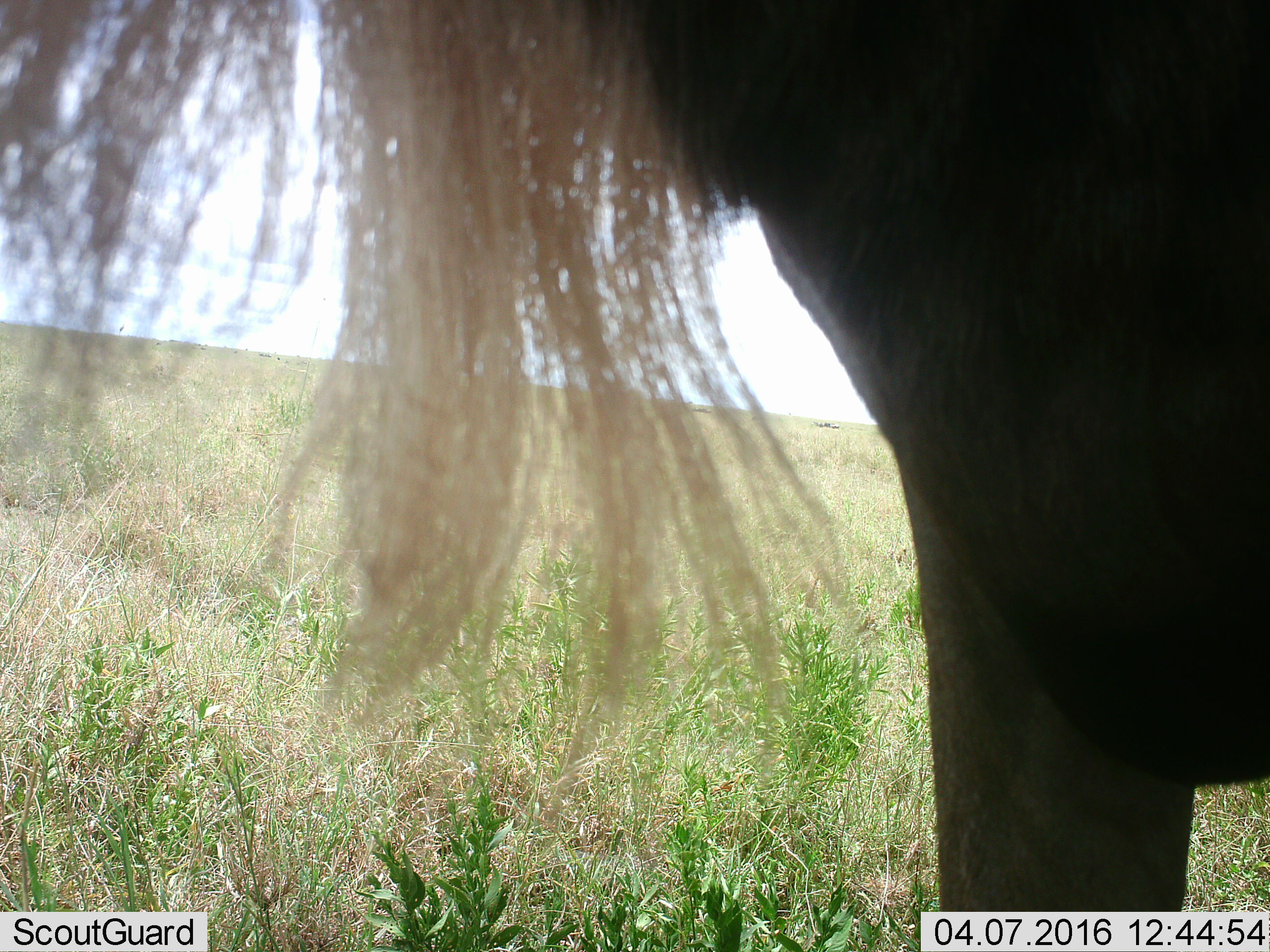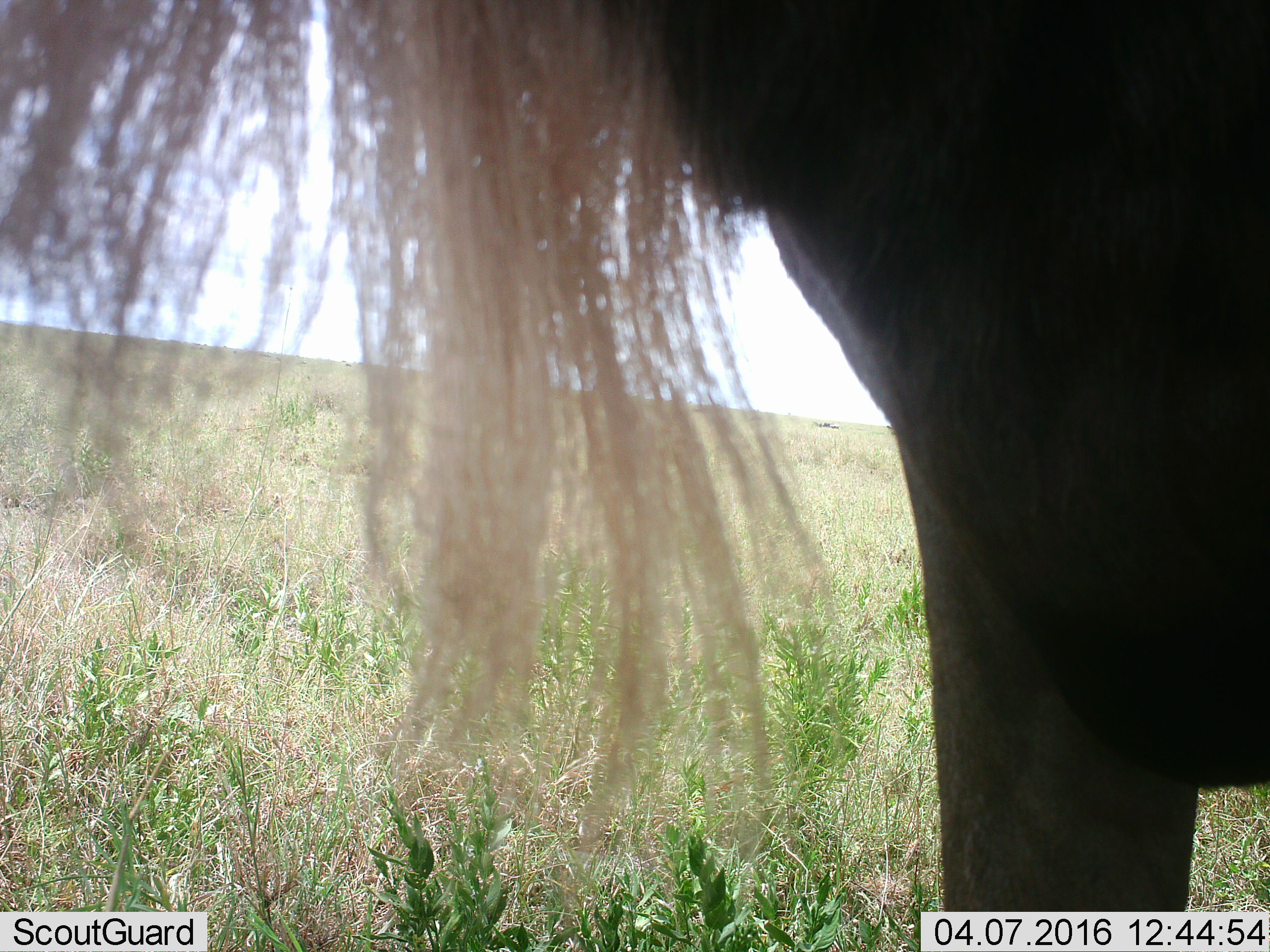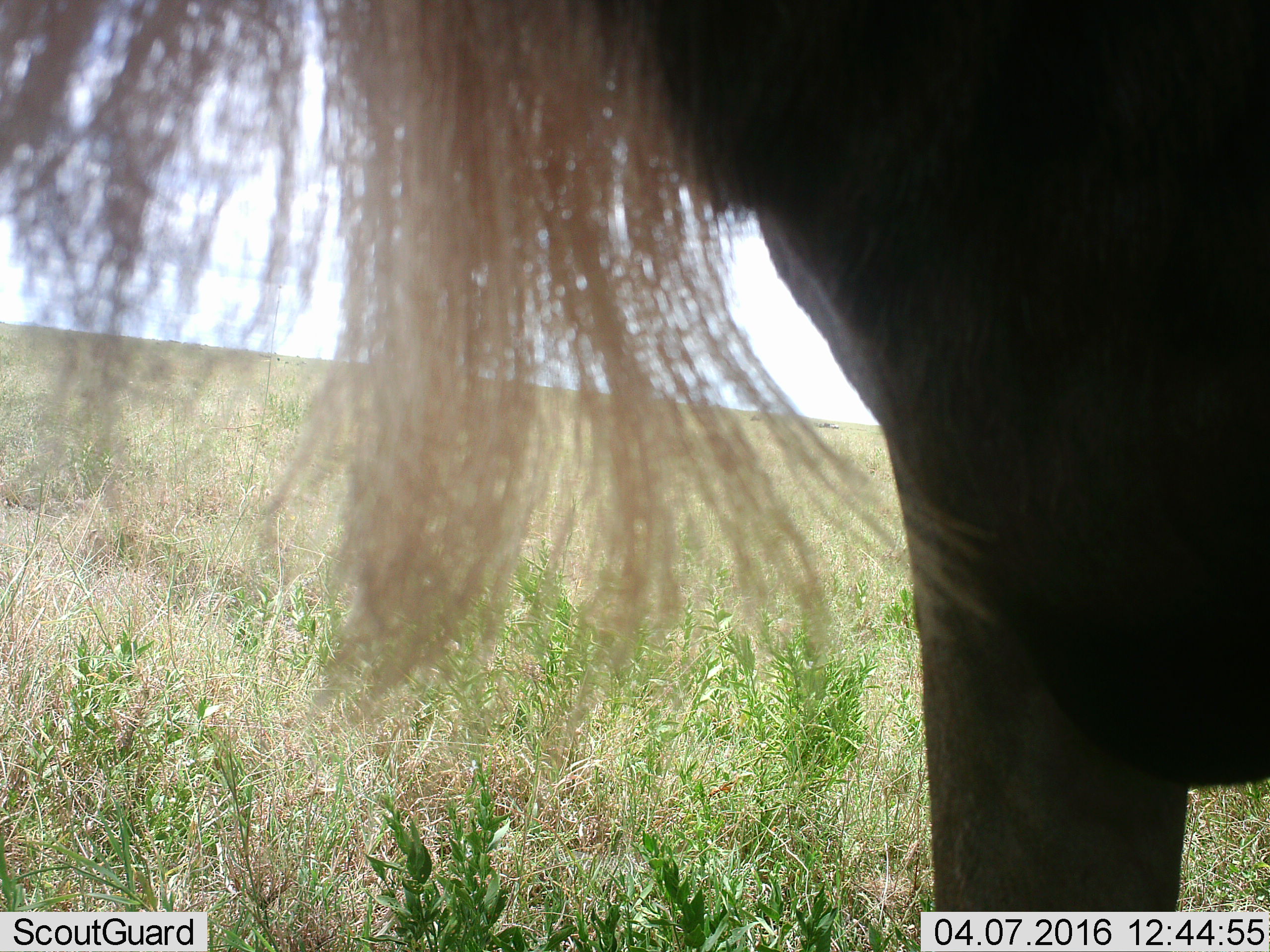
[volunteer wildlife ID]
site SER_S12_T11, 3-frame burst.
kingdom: Animalia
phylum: Chordata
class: Mammalia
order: Artiodactyla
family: Bovidae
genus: Connochaetes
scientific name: Connochaetes taurinus taurinus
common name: blue wildebeest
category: wildebeestblue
Wildebeestblue (blue wildebeest) (Connochaetes taurinus taurinus), count 1. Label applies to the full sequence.